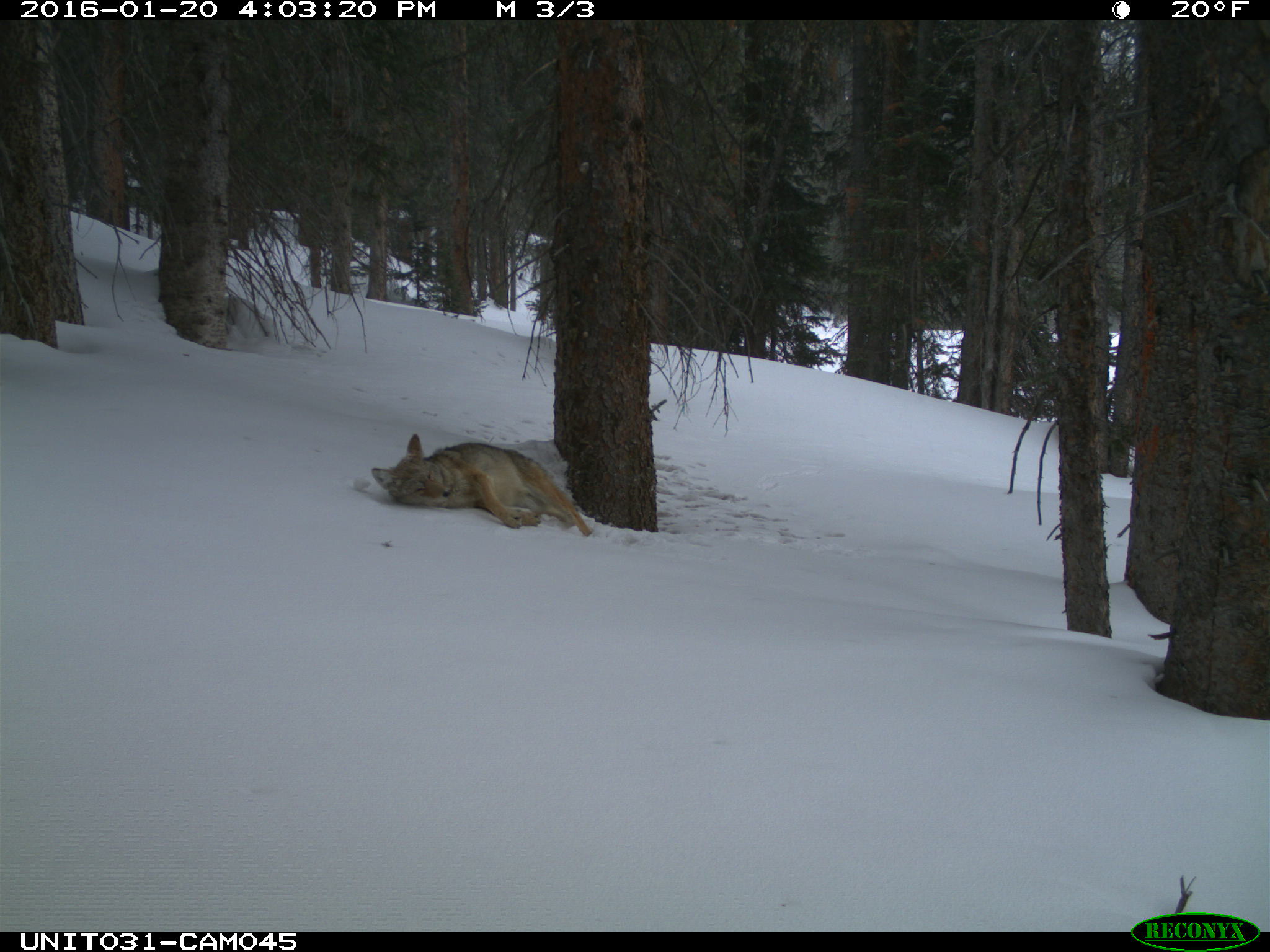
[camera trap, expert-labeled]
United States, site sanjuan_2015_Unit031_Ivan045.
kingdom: Animalia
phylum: Chordata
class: Mammalia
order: Carnivora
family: Canidae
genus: Canis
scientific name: Canis latrans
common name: coyote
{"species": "Canis latrans (coyote)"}